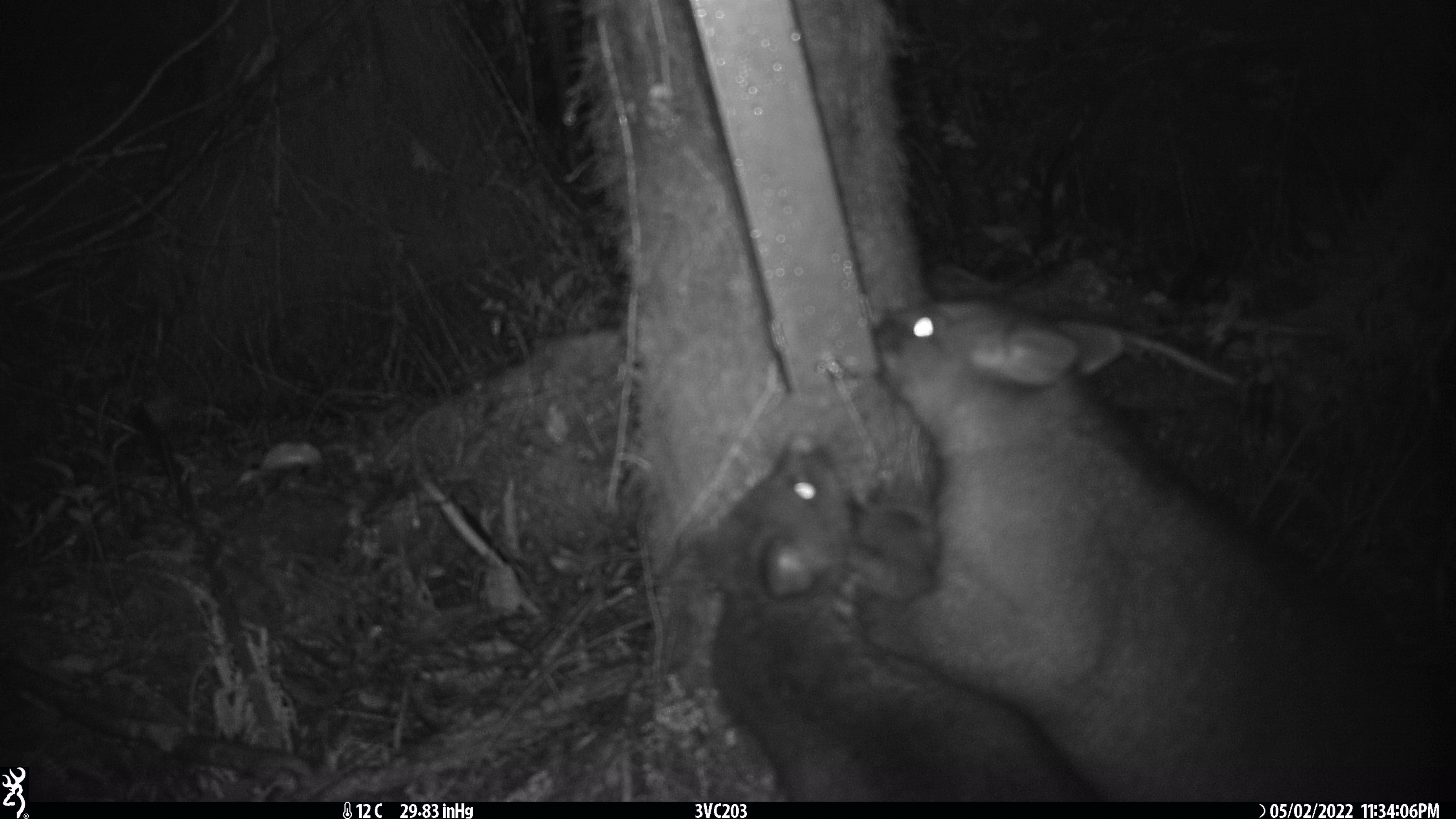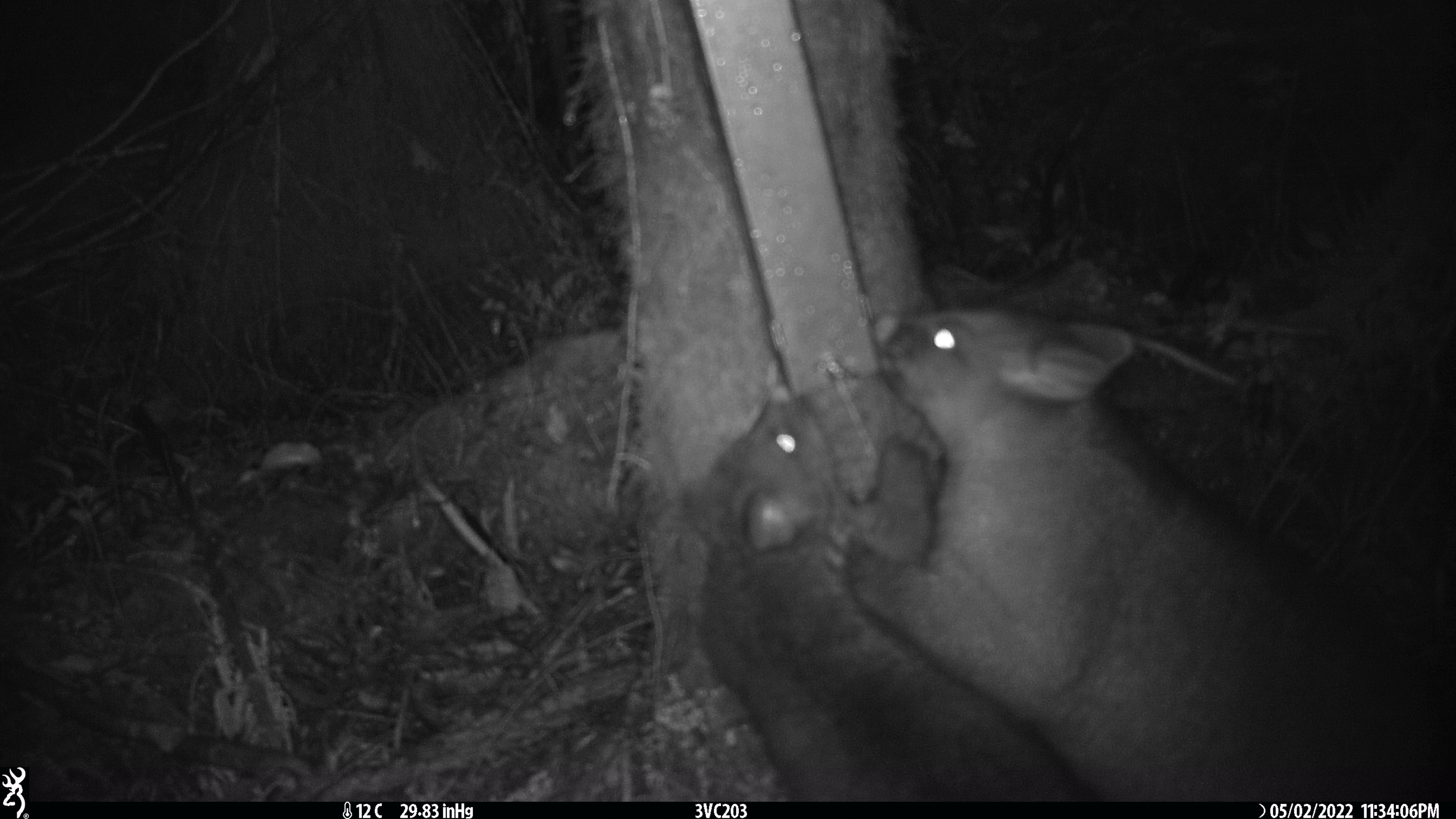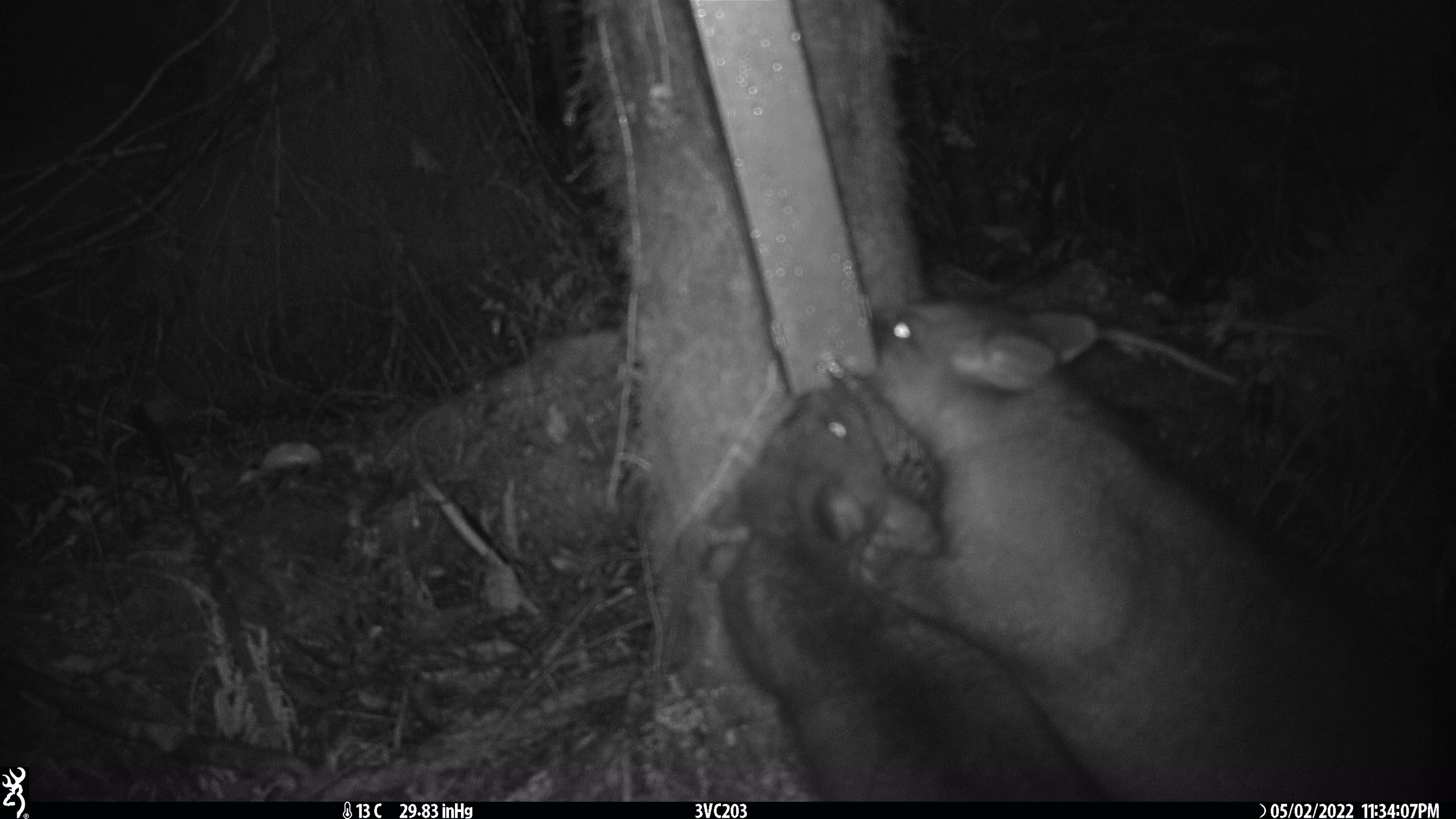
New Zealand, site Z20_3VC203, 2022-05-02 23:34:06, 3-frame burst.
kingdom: Animalia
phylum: Chordata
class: Mammalia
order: Diprotodontia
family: Phalangeridae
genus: Trichosurus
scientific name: Trichosurus vulpecula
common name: common brushtail possum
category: possum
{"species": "possum (common brushtail possum) (Trichosurus vulpecula)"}